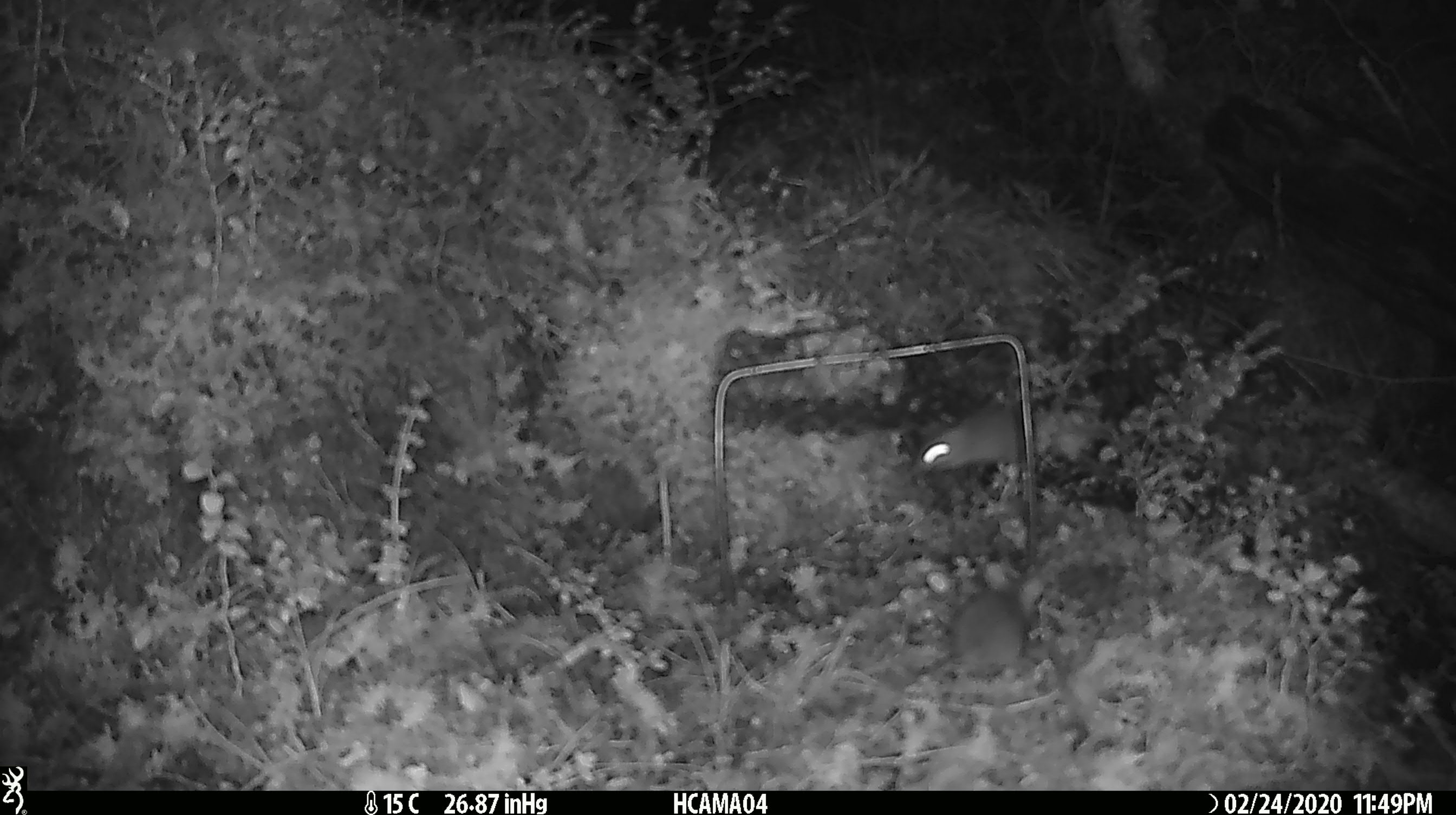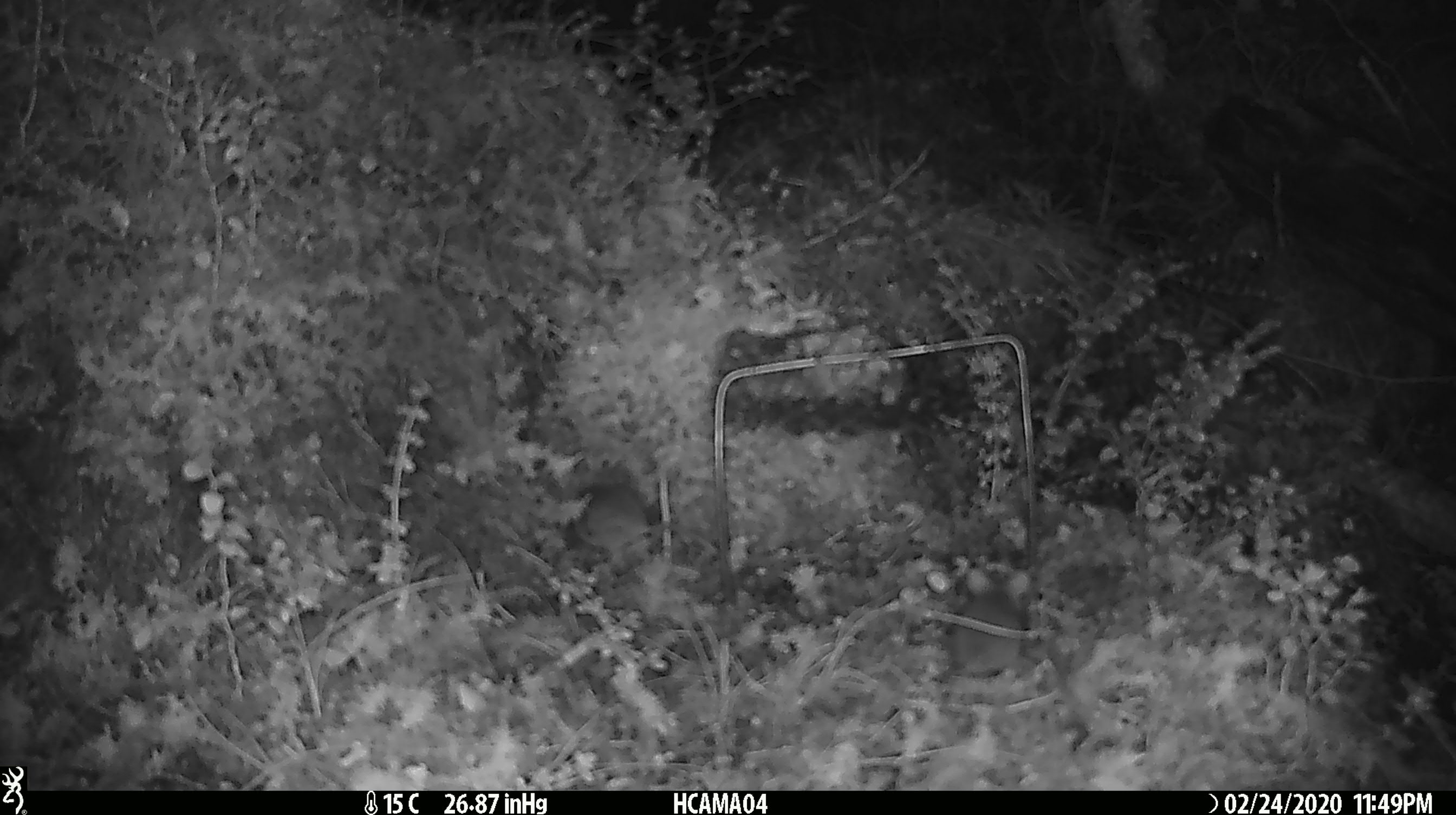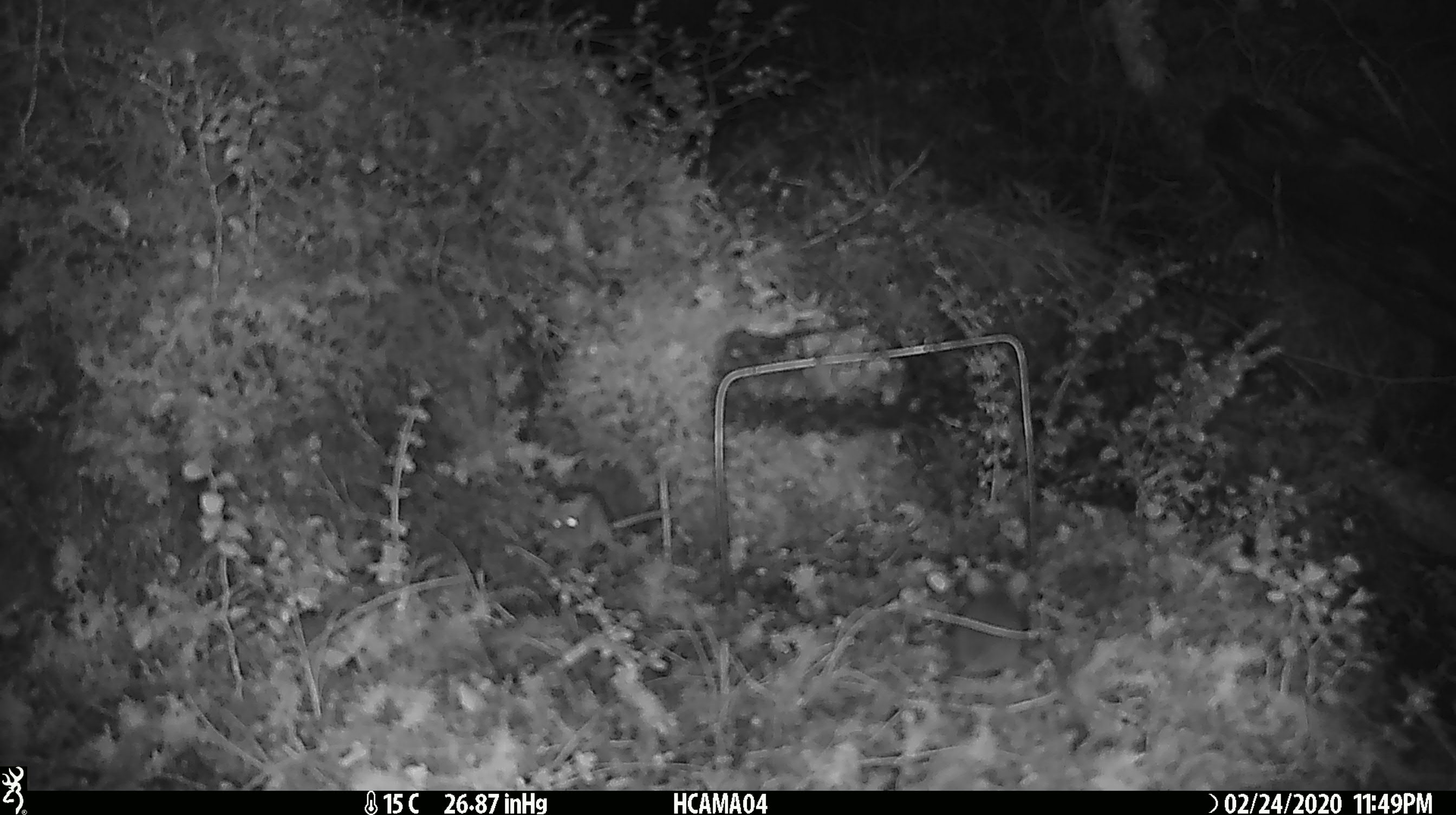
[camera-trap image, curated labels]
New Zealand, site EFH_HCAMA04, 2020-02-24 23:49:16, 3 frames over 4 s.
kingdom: Animalia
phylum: Chordata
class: Mammalia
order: Rodentia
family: Muridae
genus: Mus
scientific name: Mus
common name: mouse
Mouse (Mus).